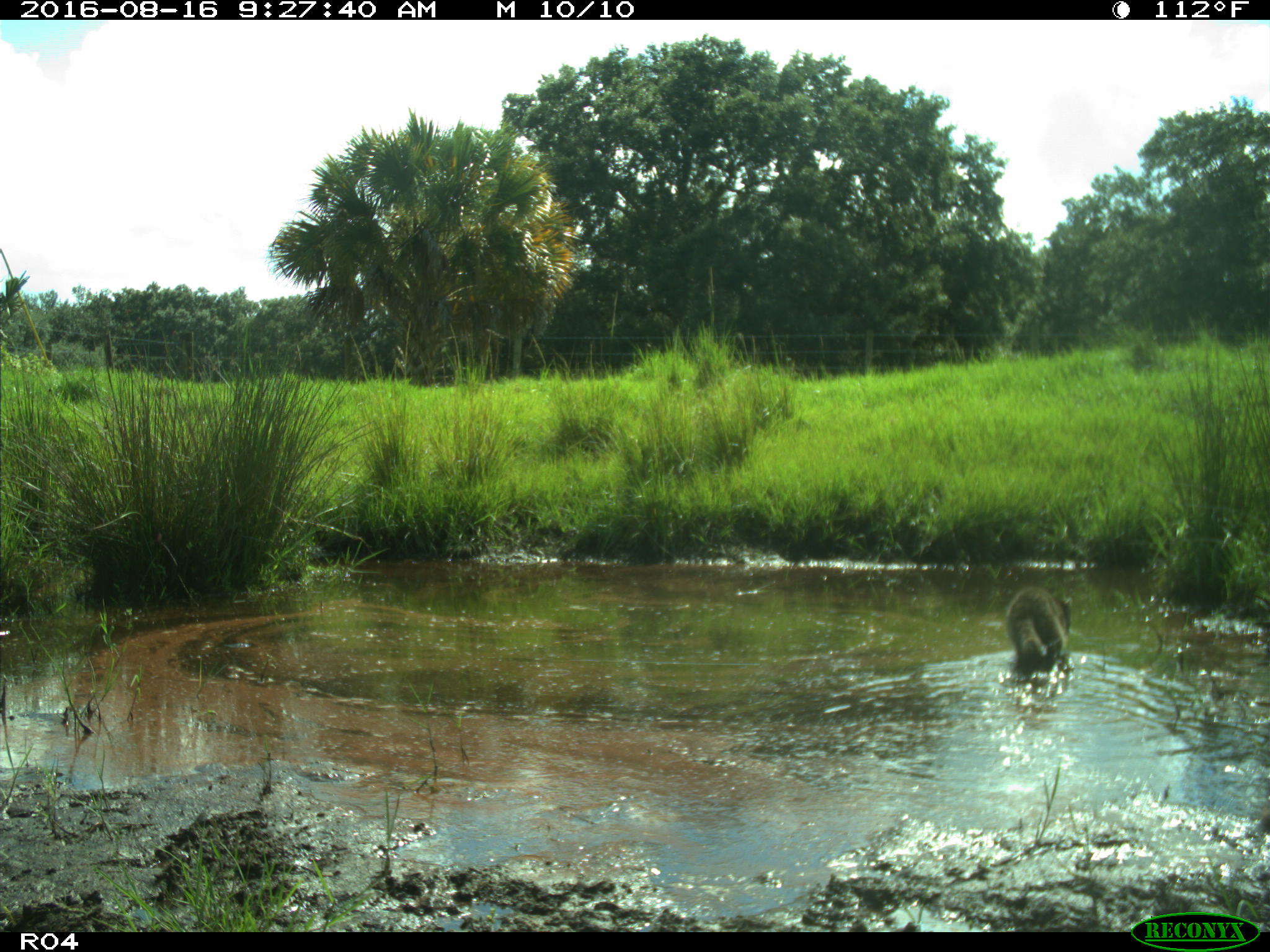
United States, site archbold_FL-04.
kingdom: Animalia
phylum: Chordata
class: Mammalia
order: Carnivora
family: Procyonidae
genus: Procyon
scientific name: Procyon lotor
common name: common raccoon